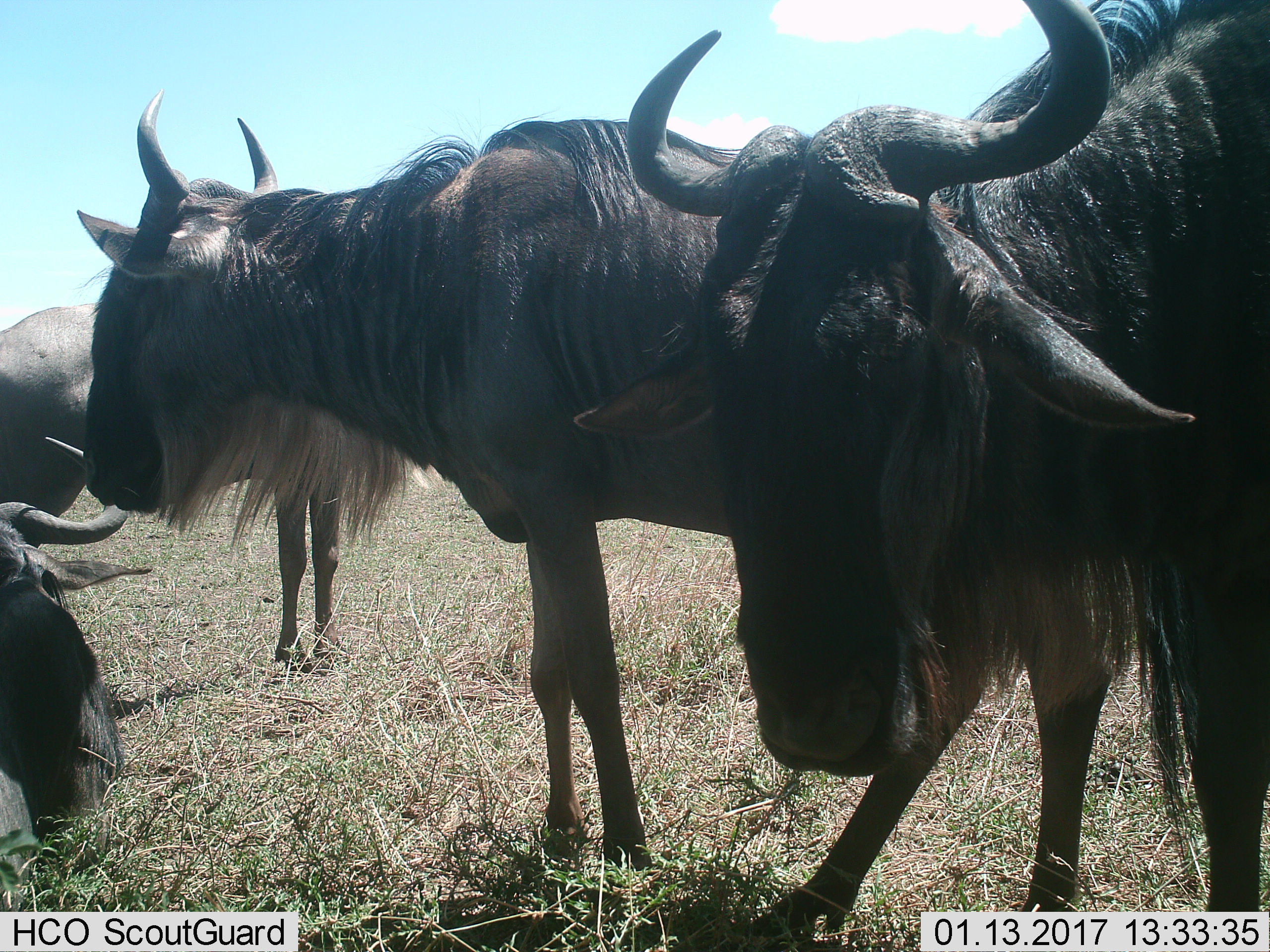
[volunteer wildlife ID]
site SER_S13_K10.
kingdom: Animalia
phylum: Chordata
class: Mammalia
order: Artiodactyla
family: Bovidae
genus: Connochaetes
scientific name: Connochaetes taurinus taurinus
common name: blue wildebeest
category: wildebeestblue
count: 4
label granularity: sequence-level